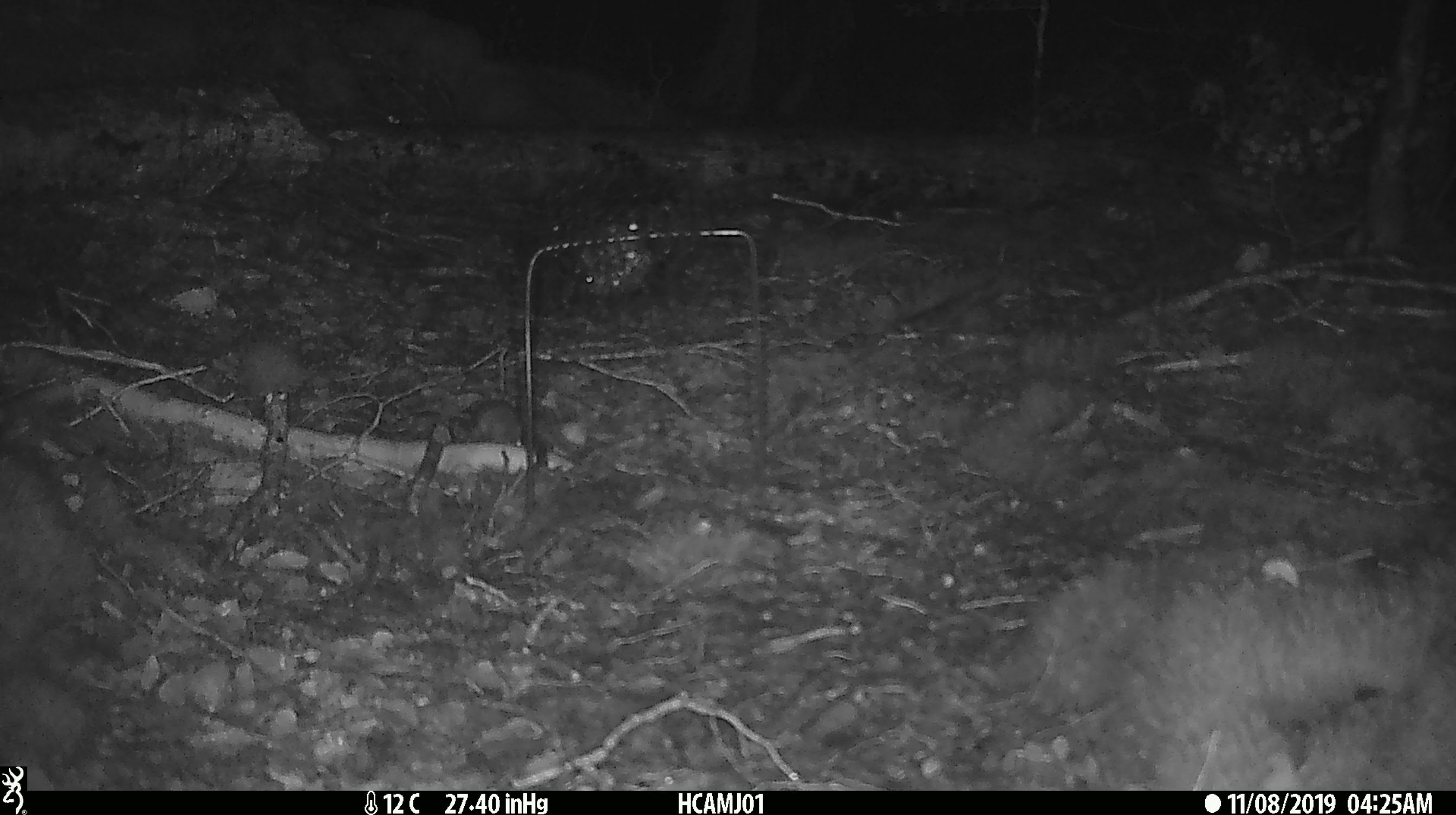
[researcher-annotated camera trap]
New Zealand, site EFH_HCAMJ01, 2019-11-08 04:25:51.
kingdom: Animalia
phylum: Chordata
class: Mammalia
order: Rodentia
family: Muridae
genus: Mus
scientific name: Mus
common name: mouse